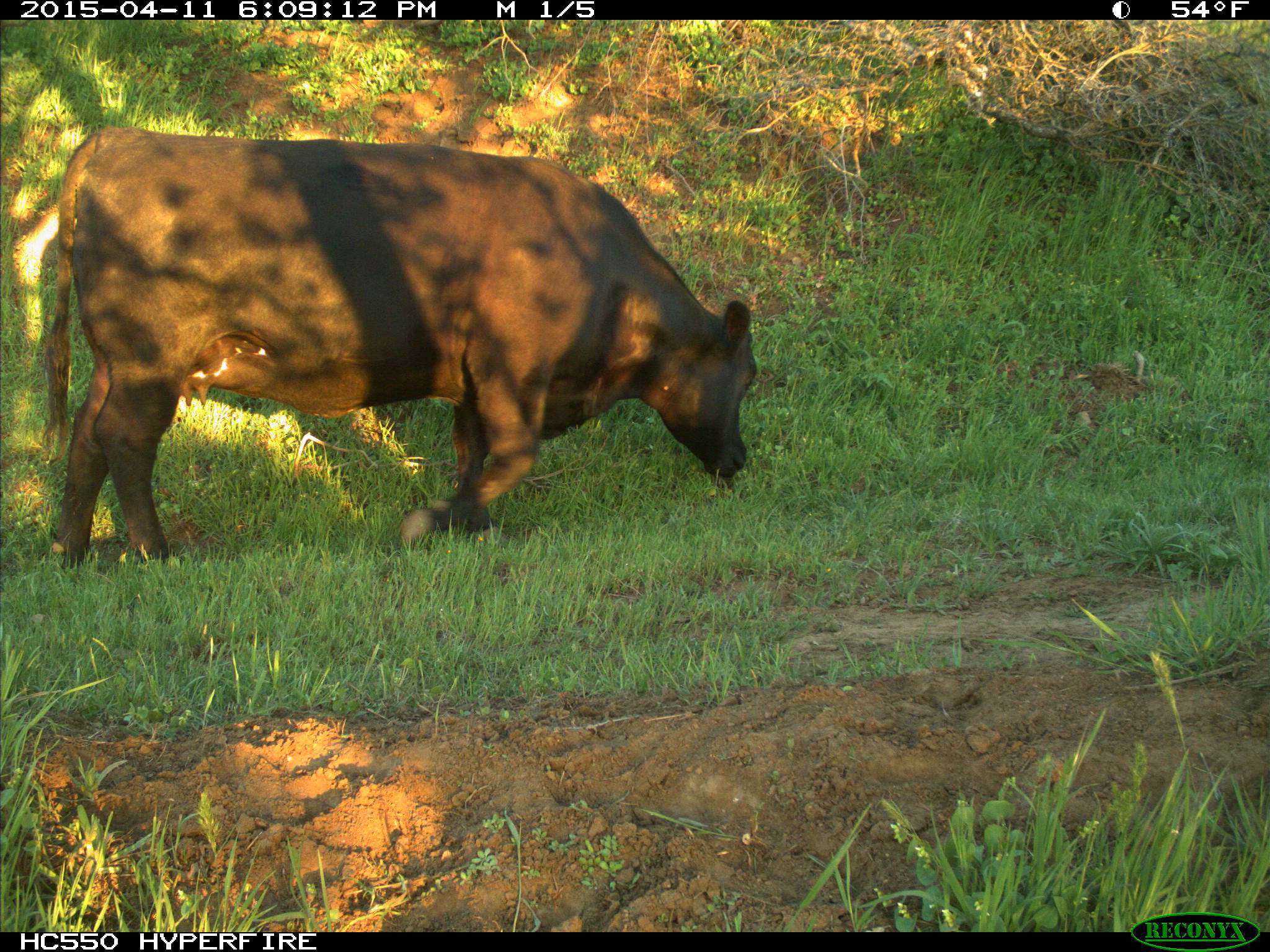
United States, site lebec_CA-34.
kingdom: Animalia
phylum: Chordata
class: Mammalia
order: Artiodactyla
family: Bovidae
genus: Bos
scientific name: Bos taurus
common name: domestic cow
Bos taurus (domestic cow).